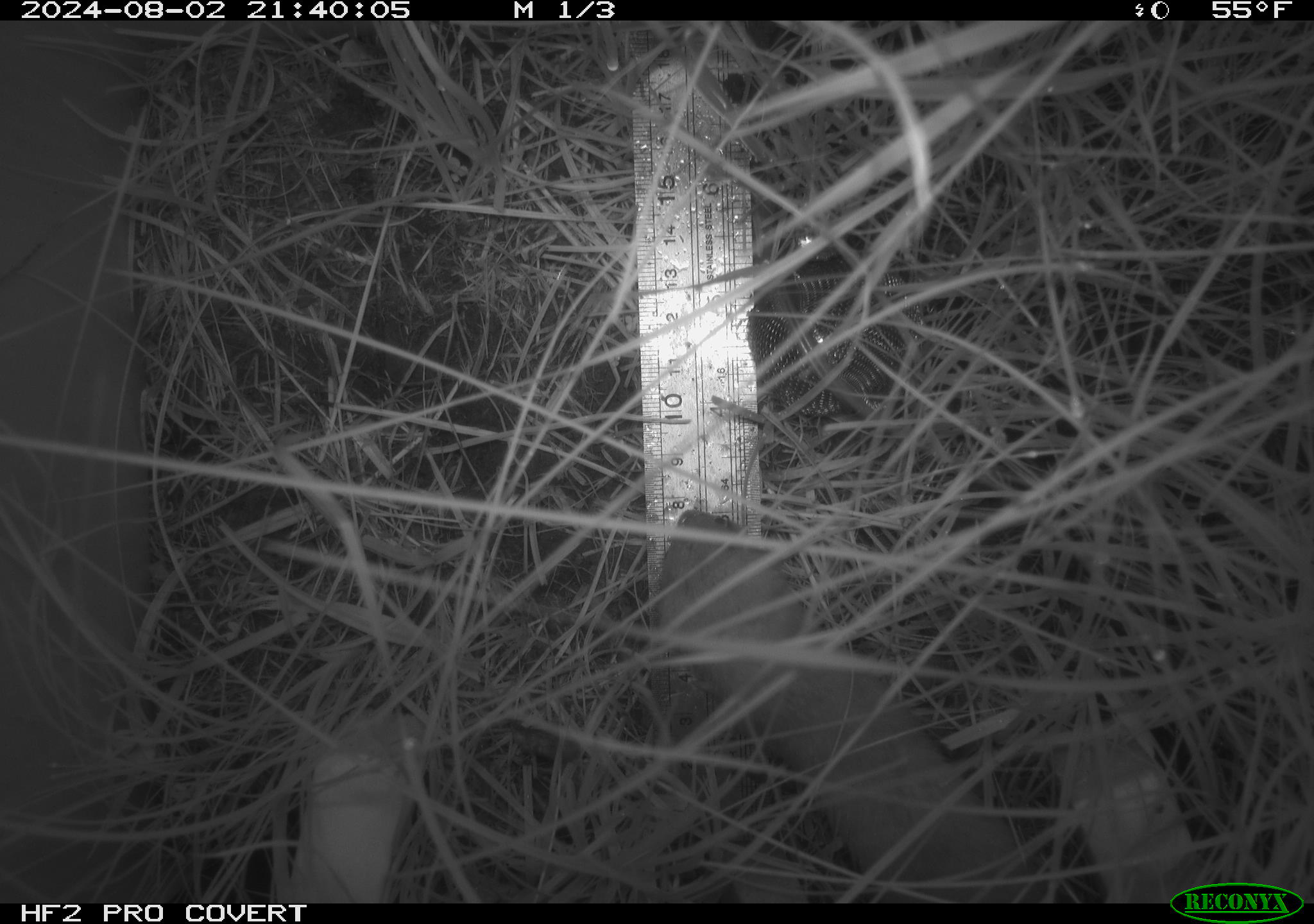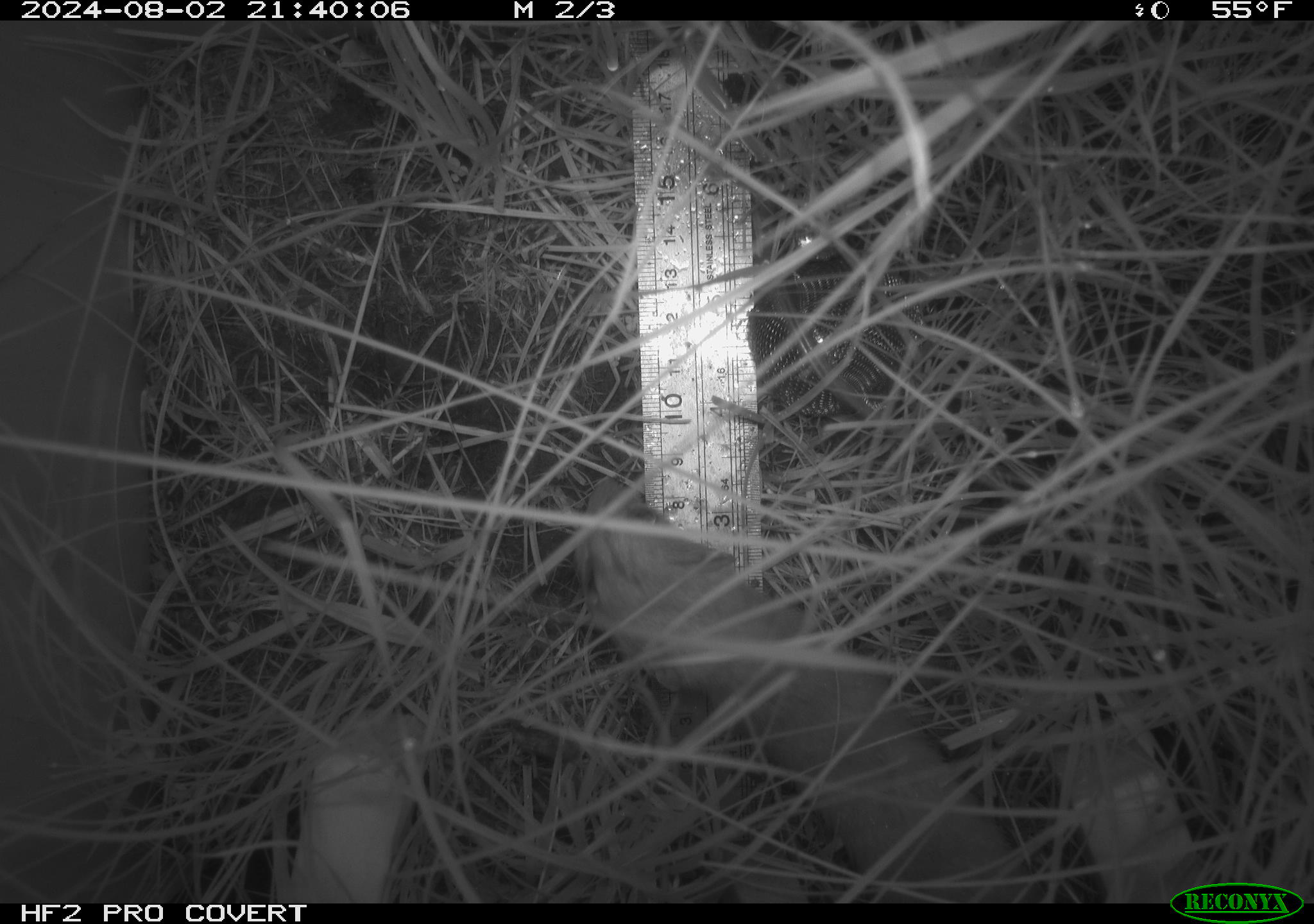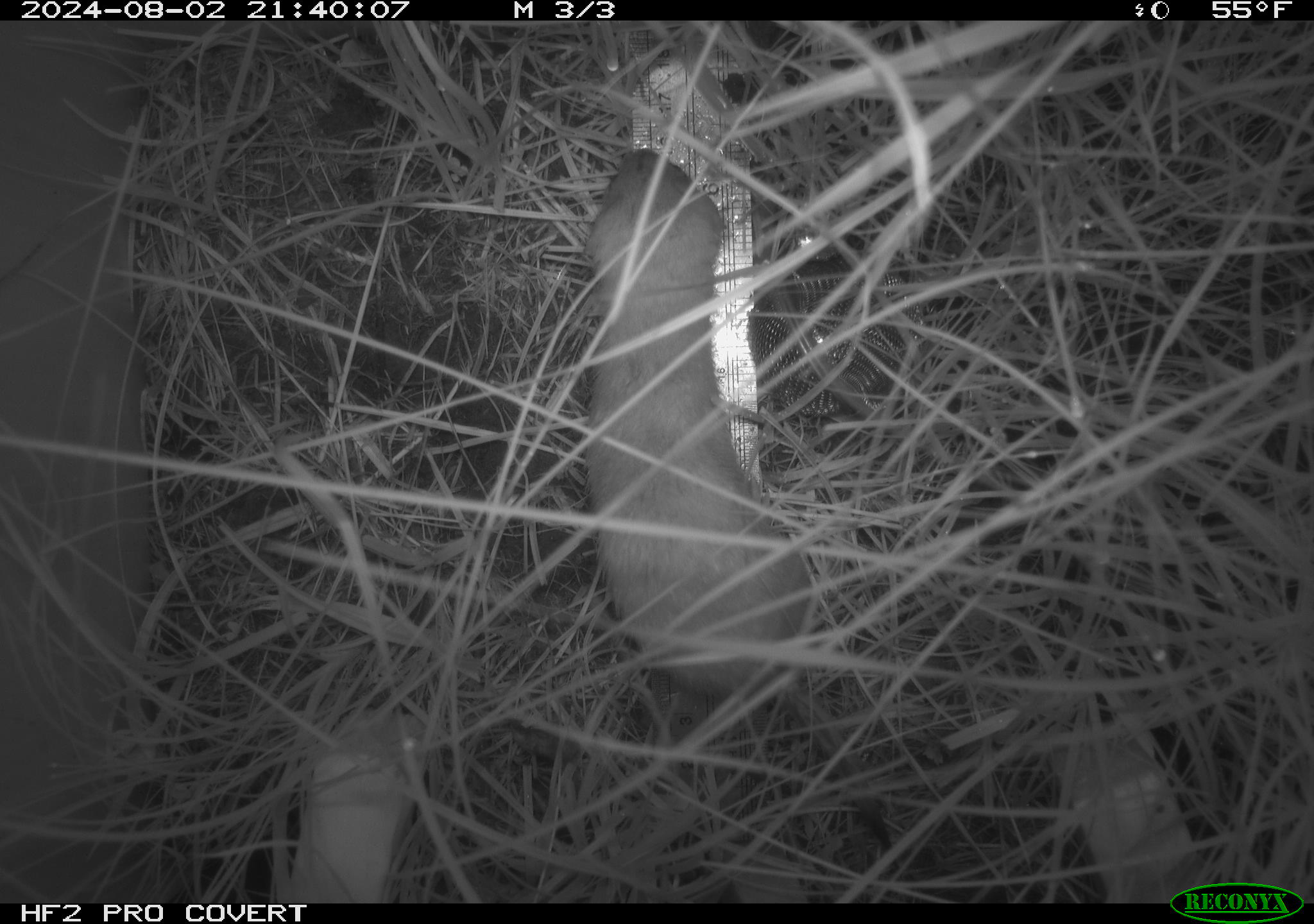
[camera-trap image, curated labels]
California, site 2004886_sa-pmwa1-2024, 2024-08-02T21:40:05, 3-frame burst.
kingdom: Animalia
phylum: Chordata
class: Mammalia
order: Carnivora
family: Mustelidae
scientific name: Mustelinae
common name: true weasels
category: mustelinae subfamily